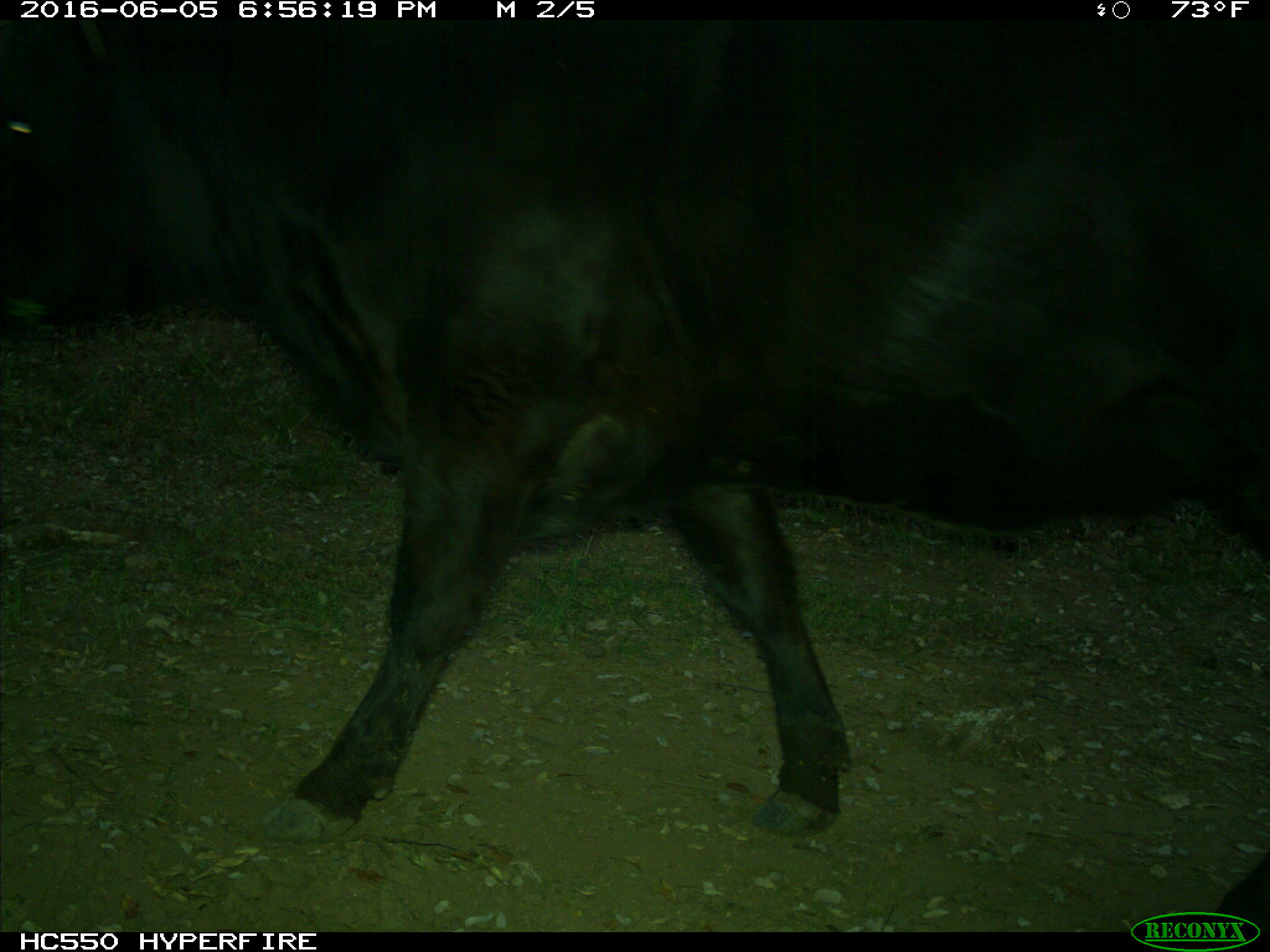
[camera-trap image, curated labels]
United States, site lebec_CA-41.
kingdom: Animalia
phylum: Chordata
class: Mammalia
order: Artiodactyla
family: Bovidae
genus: Bos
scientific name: Bos taurus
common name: domestic cow